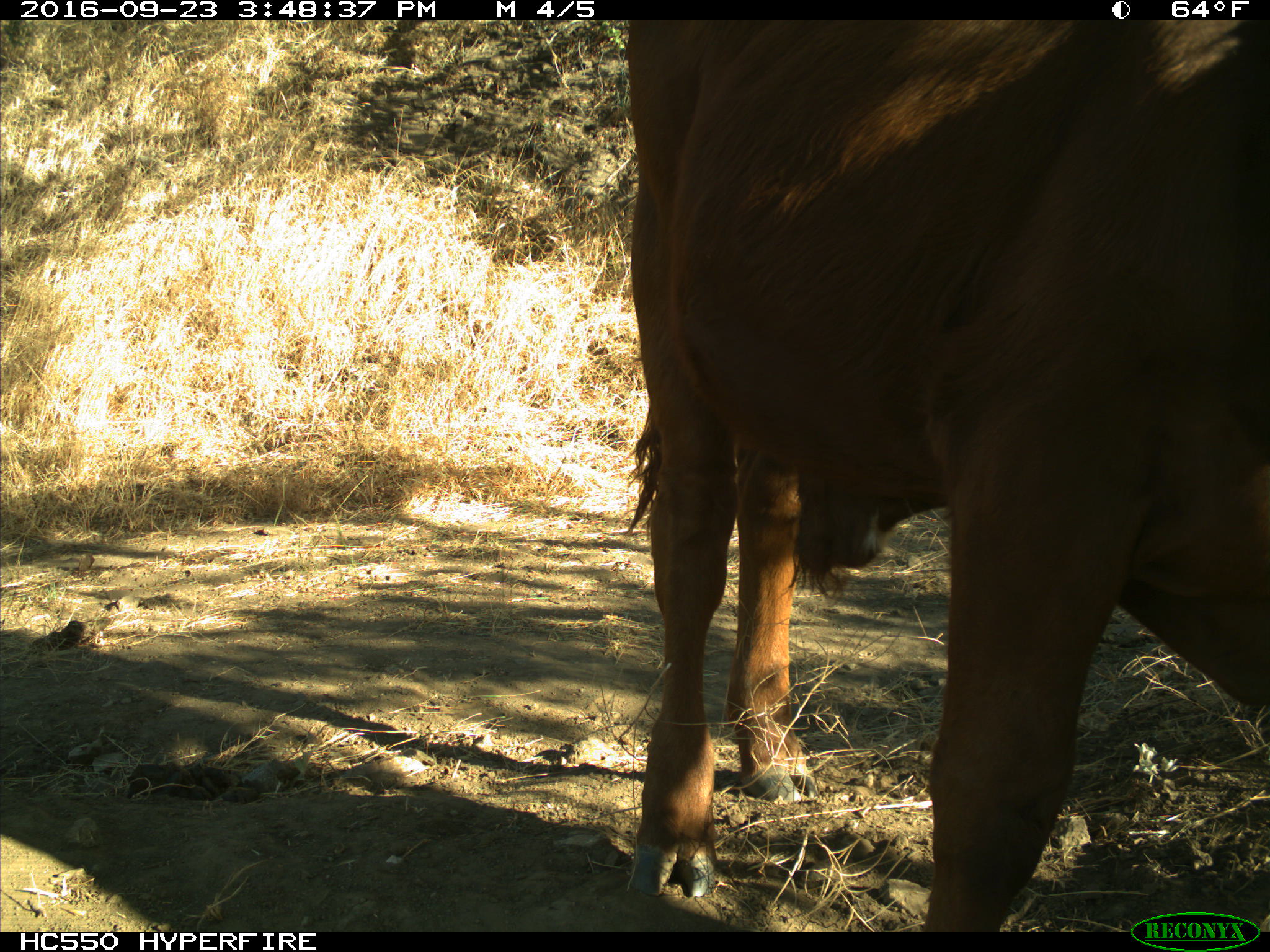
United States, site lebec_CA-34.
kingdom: Animalia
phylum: Chordata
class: Mammalia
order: Artiodactyla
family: Bovidae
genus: Bos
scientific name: Bos taurus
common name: domestic cow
Bos taurus (domestic cow).